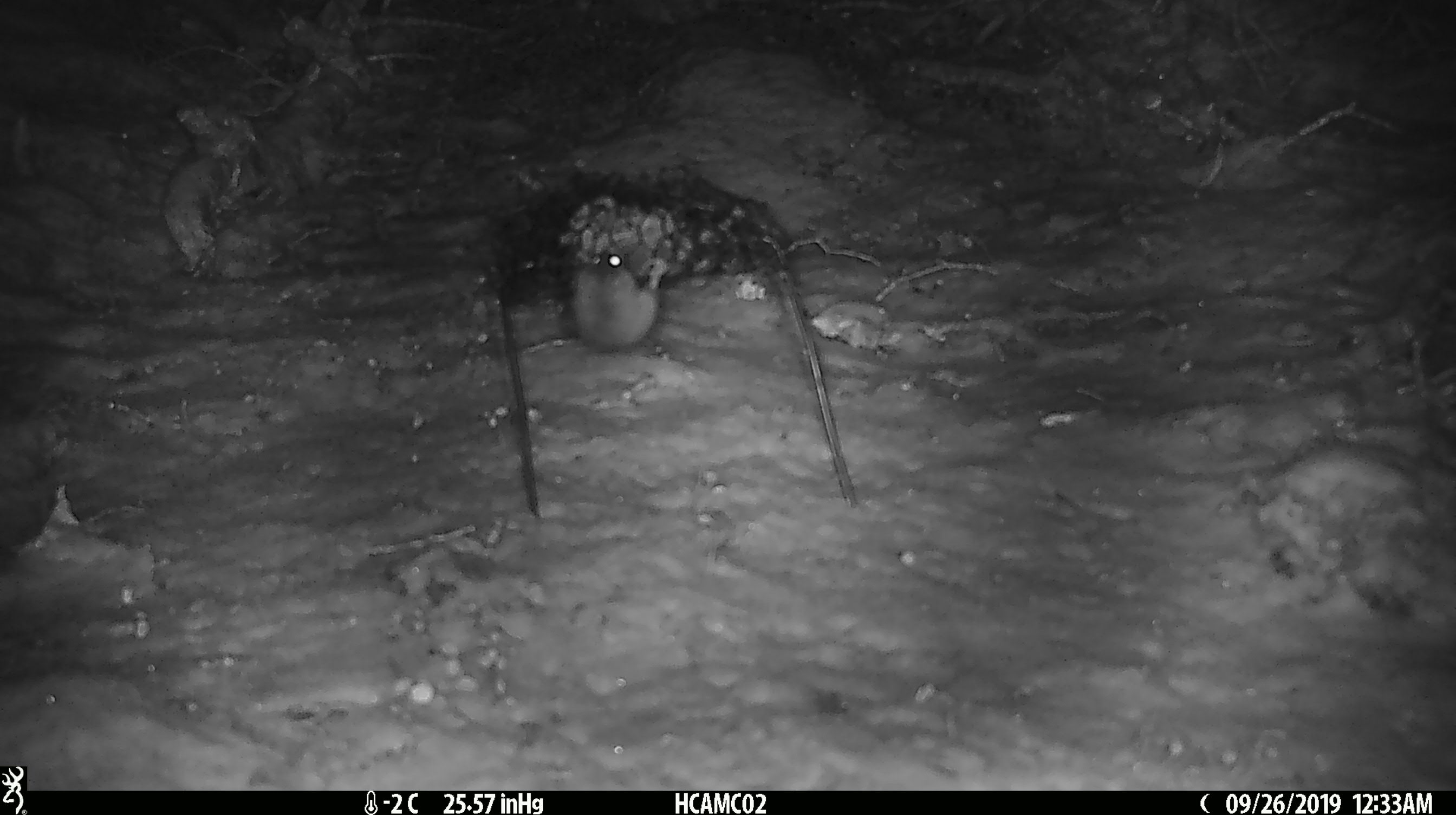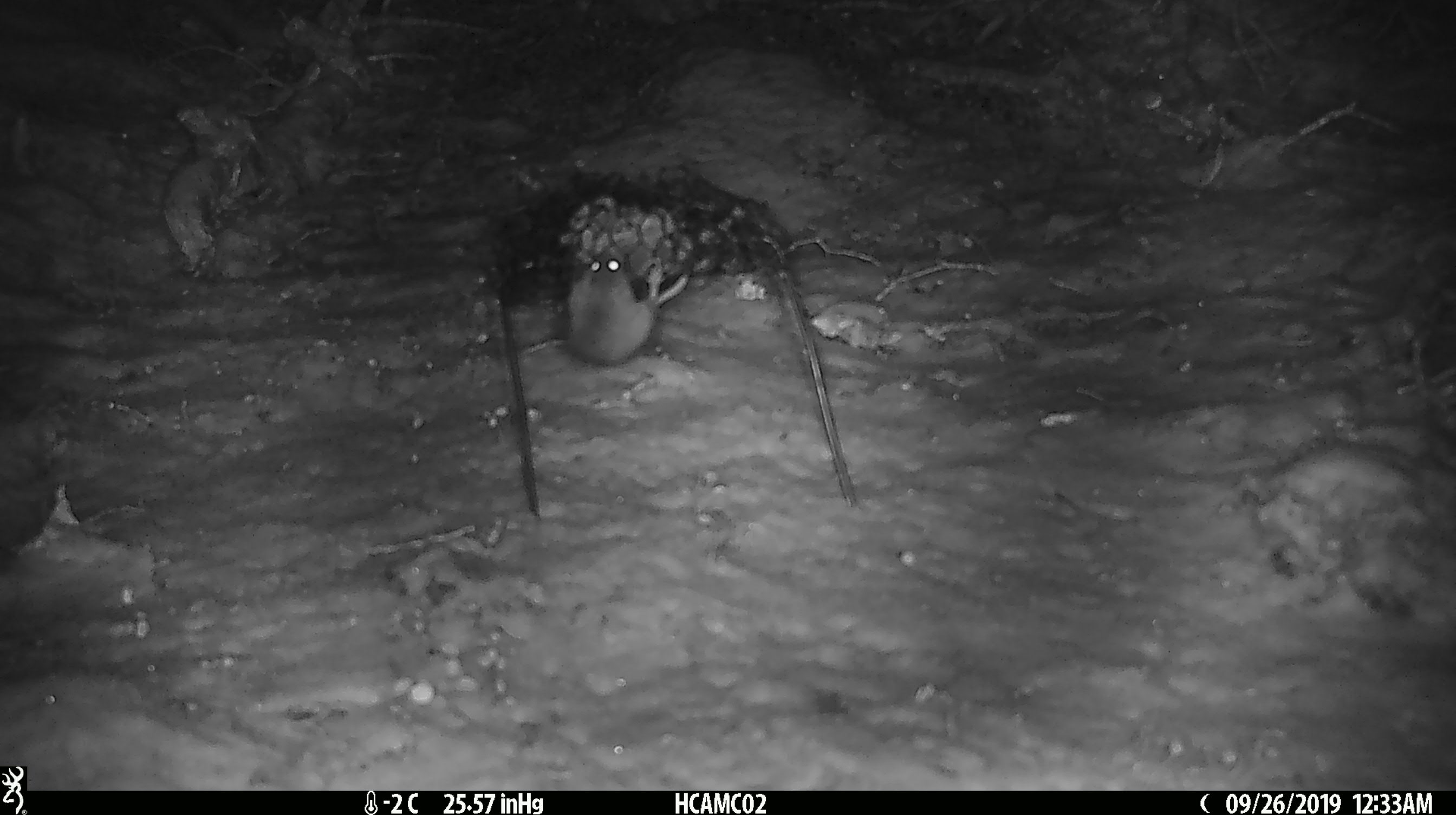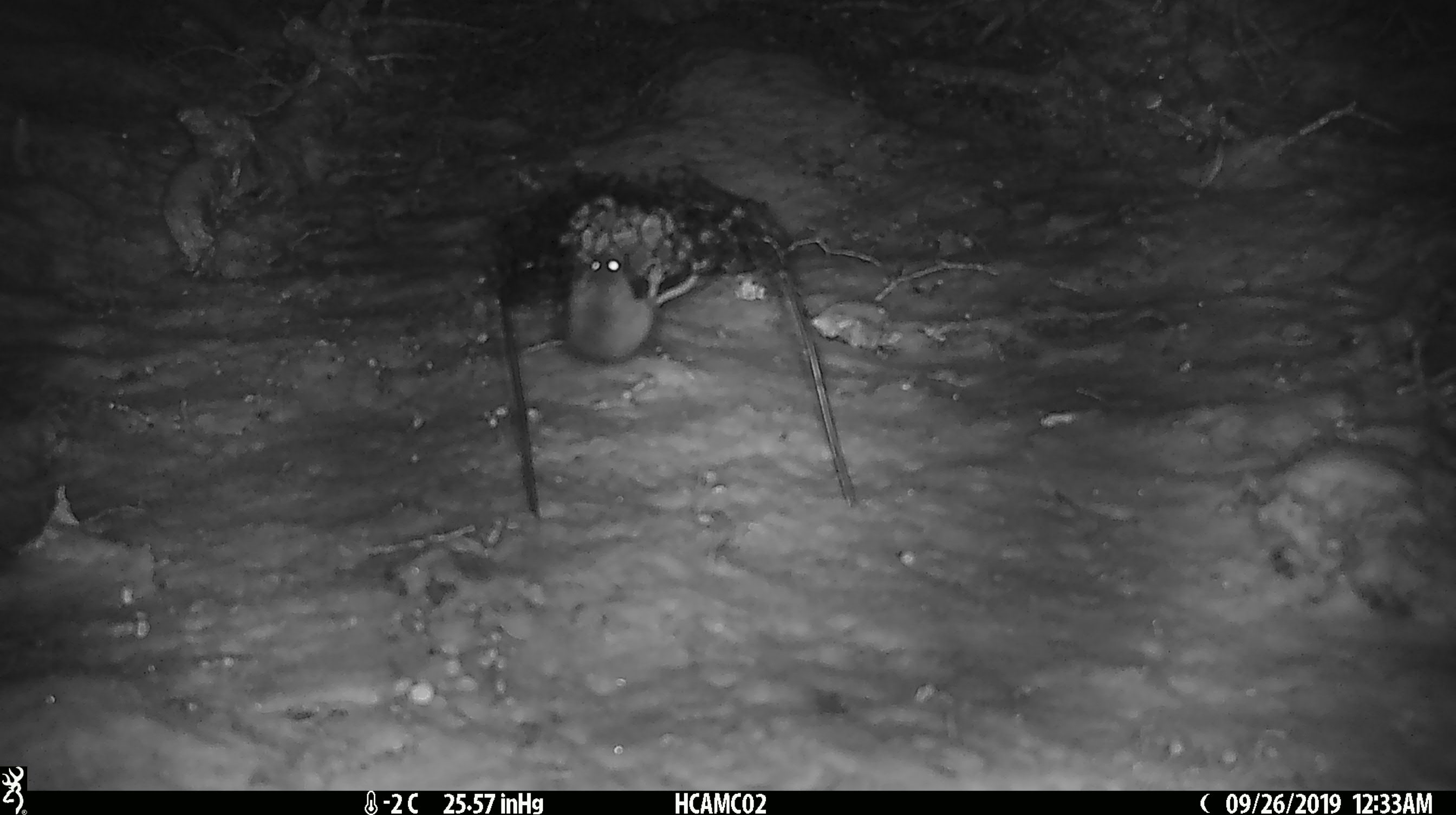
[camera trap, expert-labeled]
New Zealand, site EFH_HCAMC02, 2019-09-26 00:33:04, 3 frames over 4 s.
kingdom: Animalia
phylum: Chordata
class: Mammalia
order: Rodentia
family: Muridae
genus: Mus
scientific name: Mus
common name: mouse